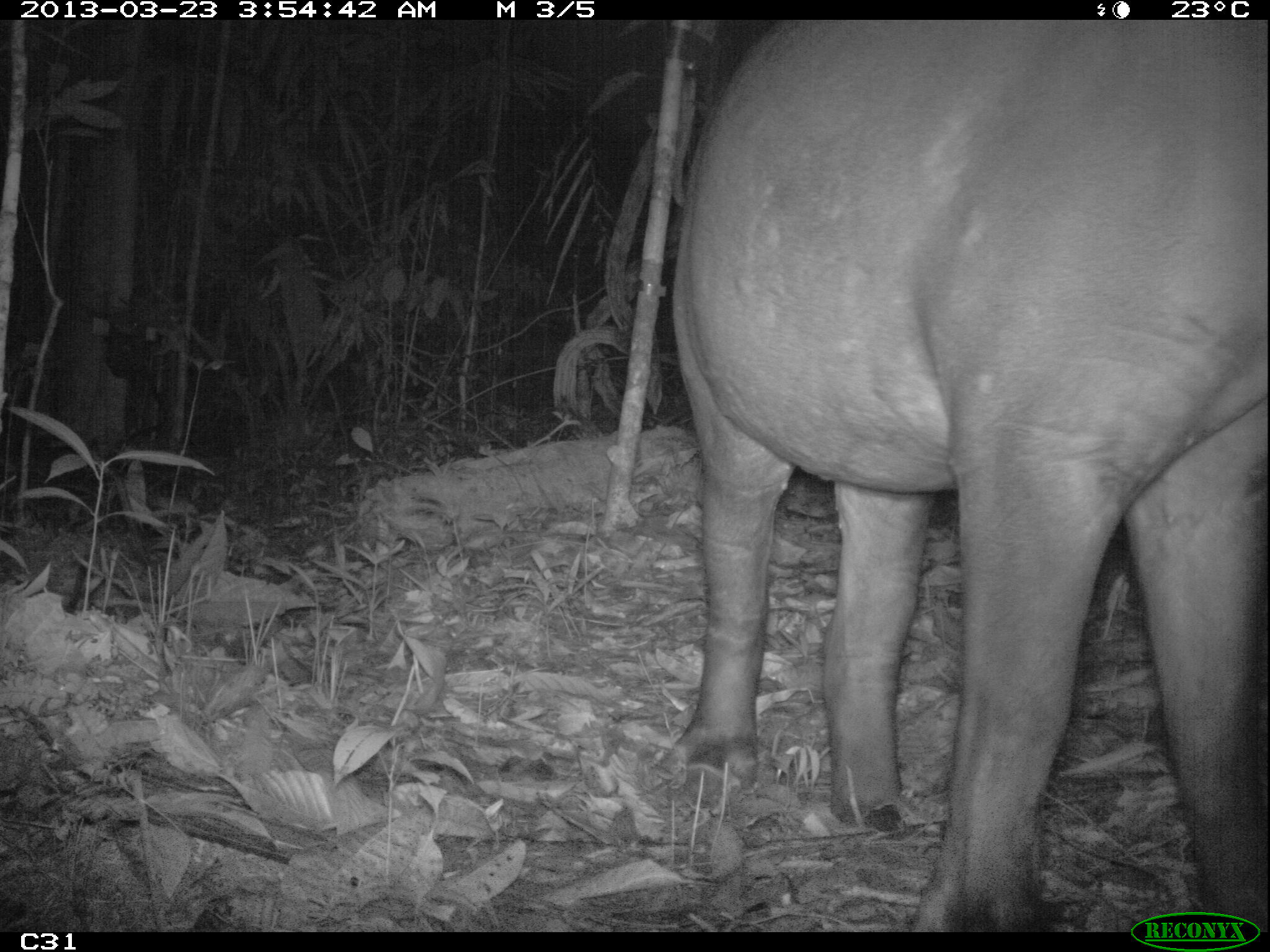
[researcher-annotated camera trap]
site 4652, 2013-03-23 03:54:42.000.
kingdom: Animalia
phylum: Chordata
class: Mammalia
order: Perissodactyla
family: Tapiridae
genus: Tapirus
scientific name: Tapirus terrestris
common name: south american tapir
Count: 1.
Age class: adult.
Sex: female.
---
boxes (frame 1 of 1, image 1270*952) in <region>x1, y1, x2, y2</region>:
tapirus terrestris: <region>670, 18, 1267, 927</region>